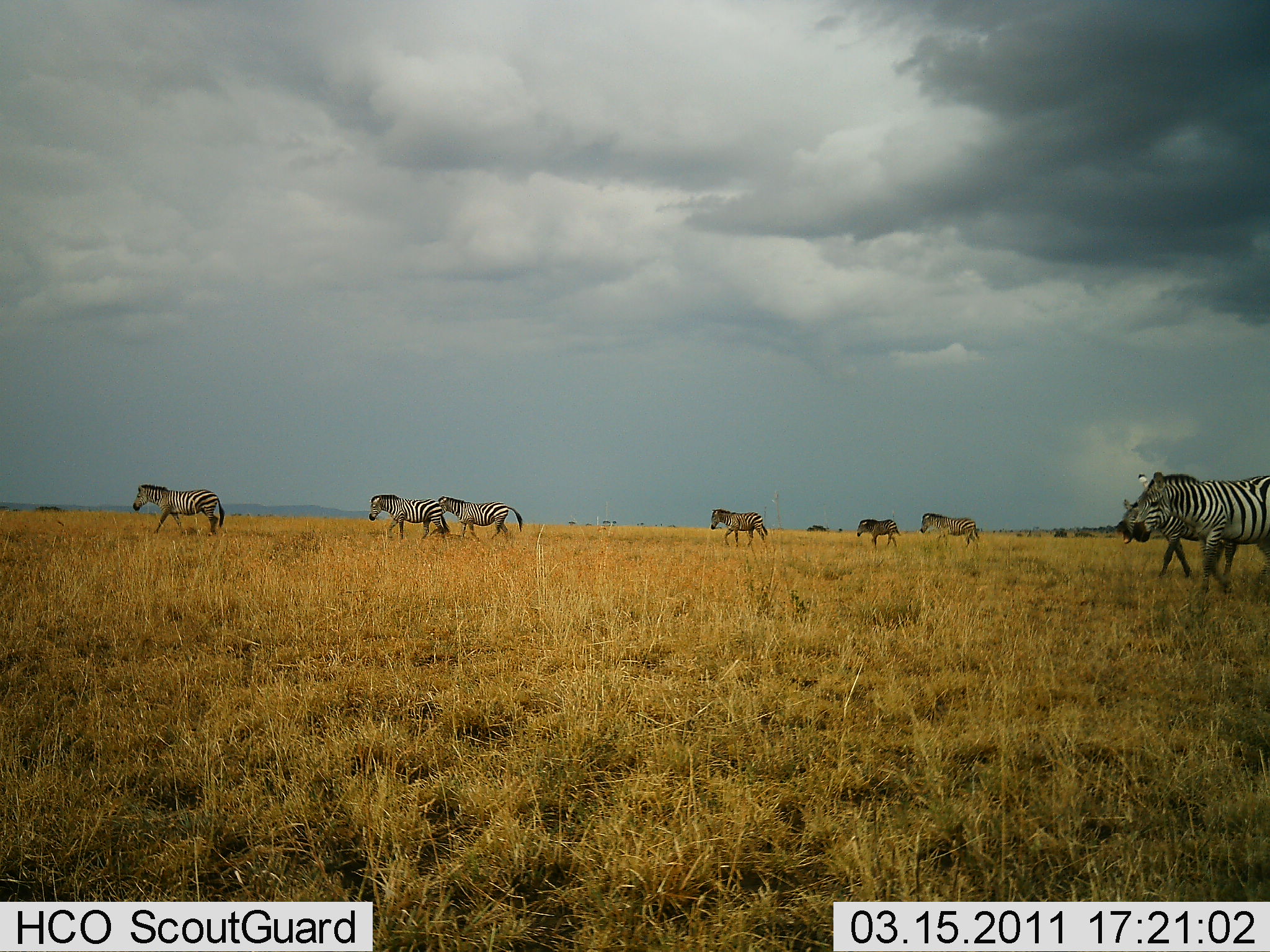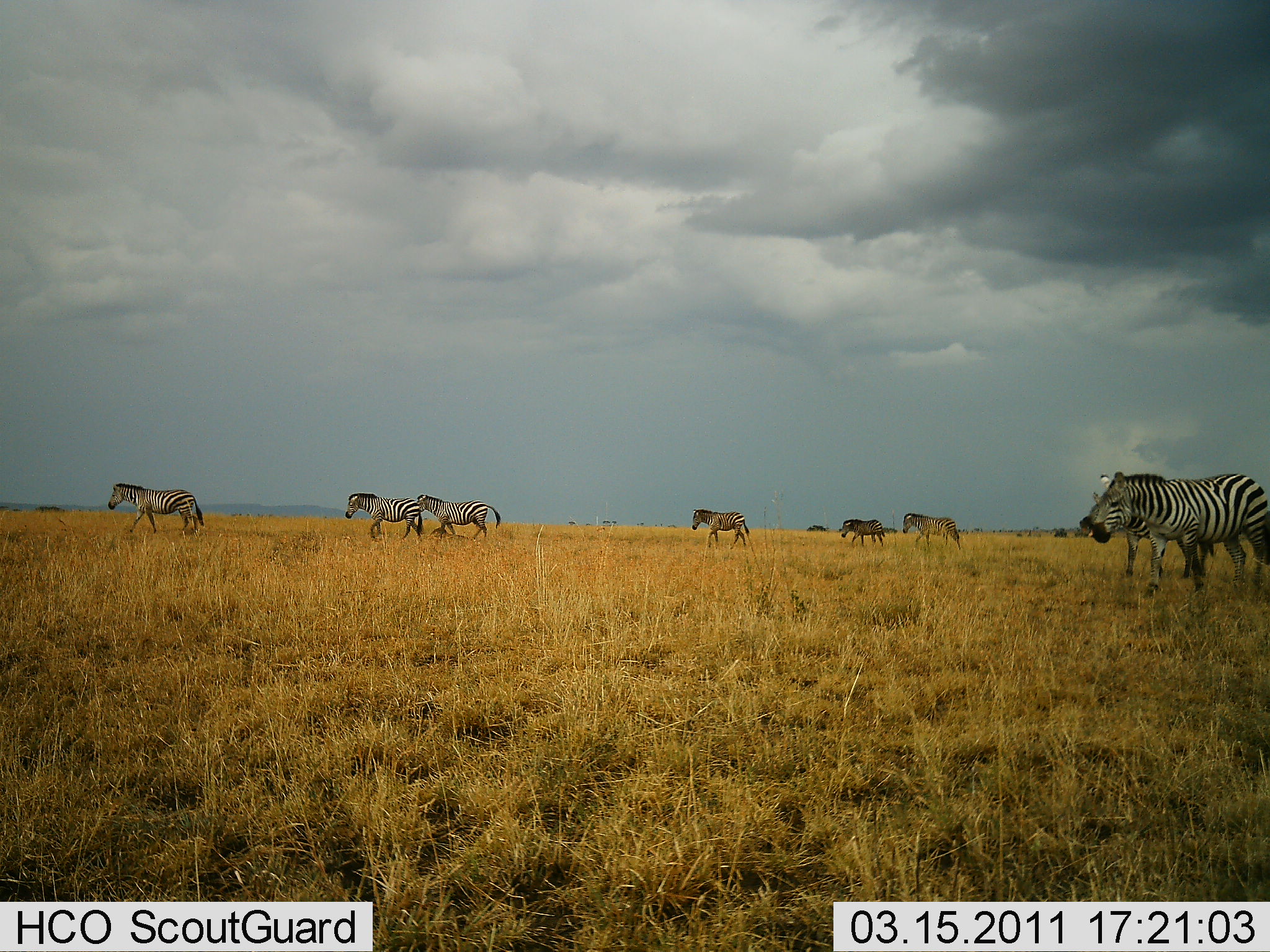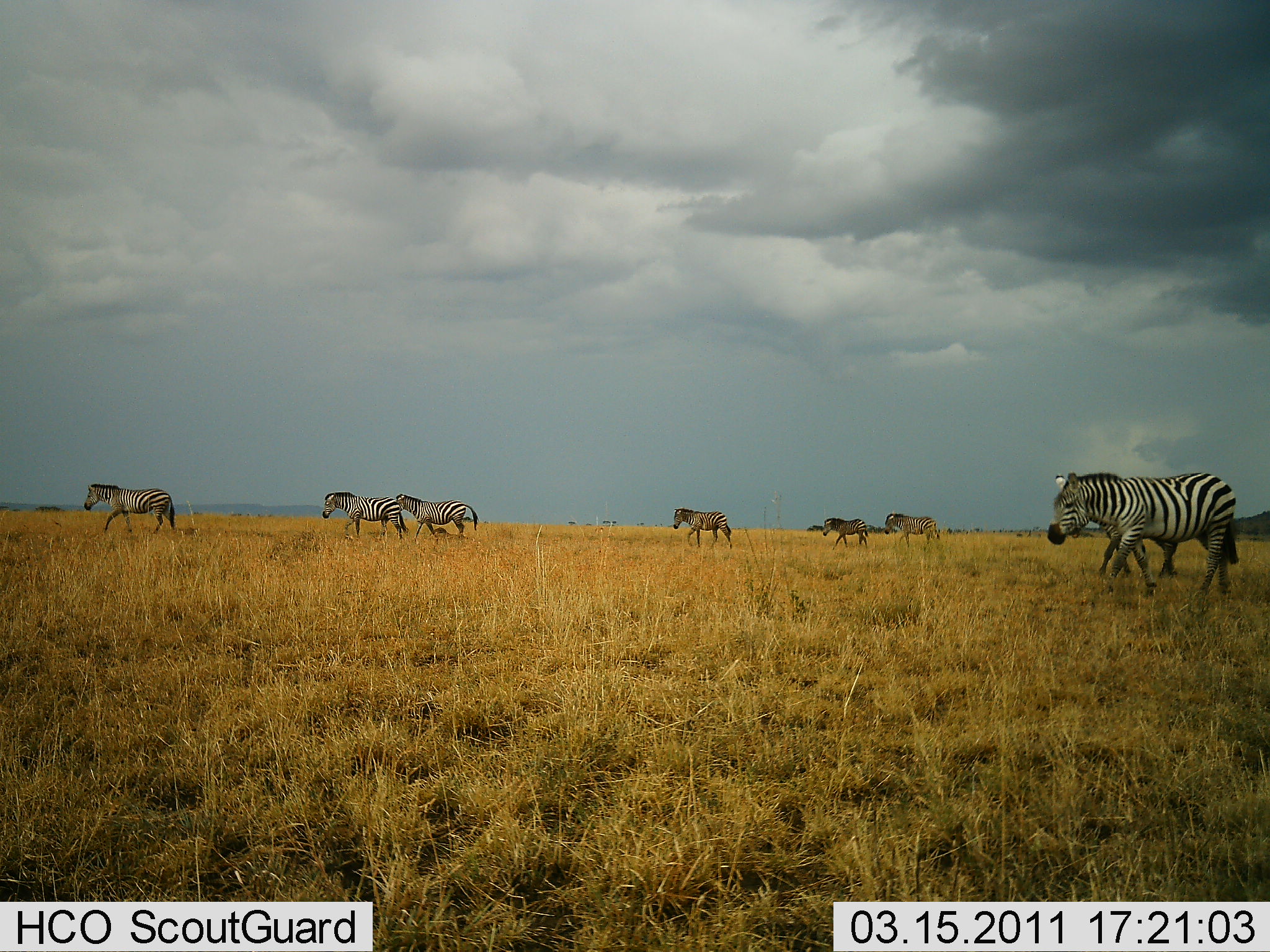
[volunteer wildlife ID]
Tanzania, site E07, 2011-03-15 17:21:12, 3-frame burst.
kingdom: Animalia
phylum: Chordata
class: Mammalia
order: Perissodactyla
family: Equidae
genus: Equus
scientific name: Equus quagga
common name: plains zebra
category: zebra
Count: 8.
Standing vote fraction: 0%.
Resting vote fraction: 0%.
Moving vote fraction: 100%.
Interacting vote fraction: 0%.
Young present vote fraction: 8%.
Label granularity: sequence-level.